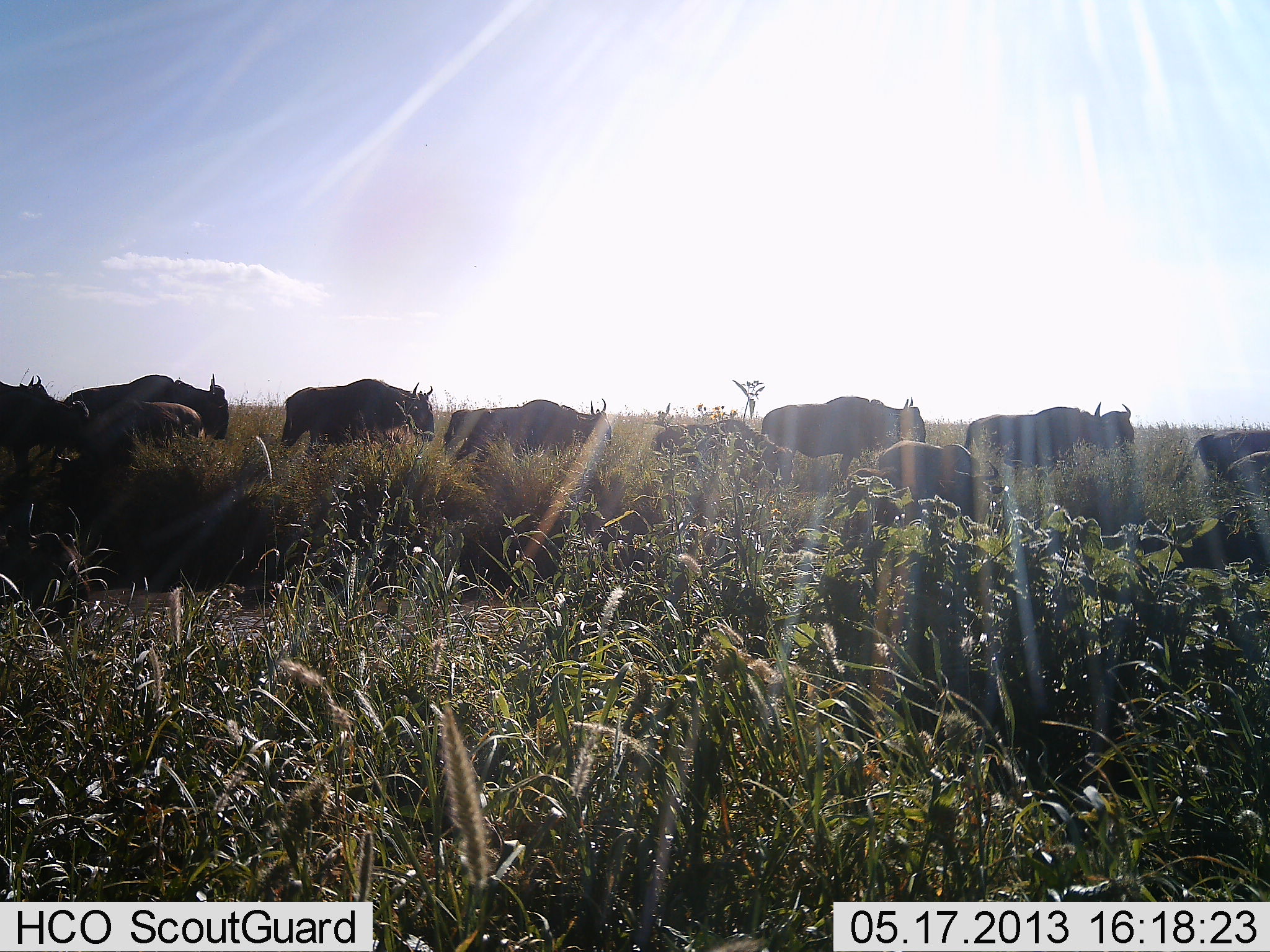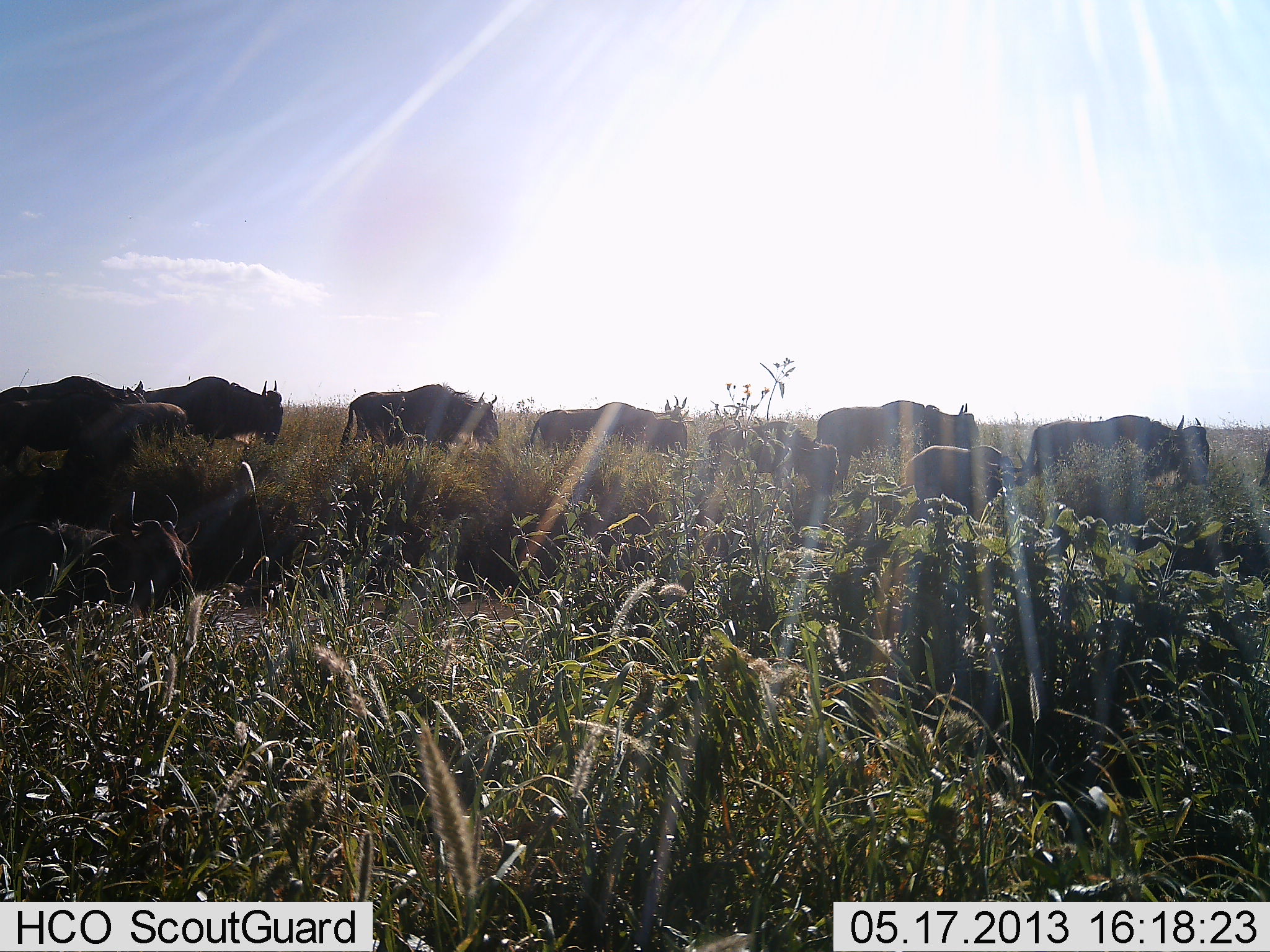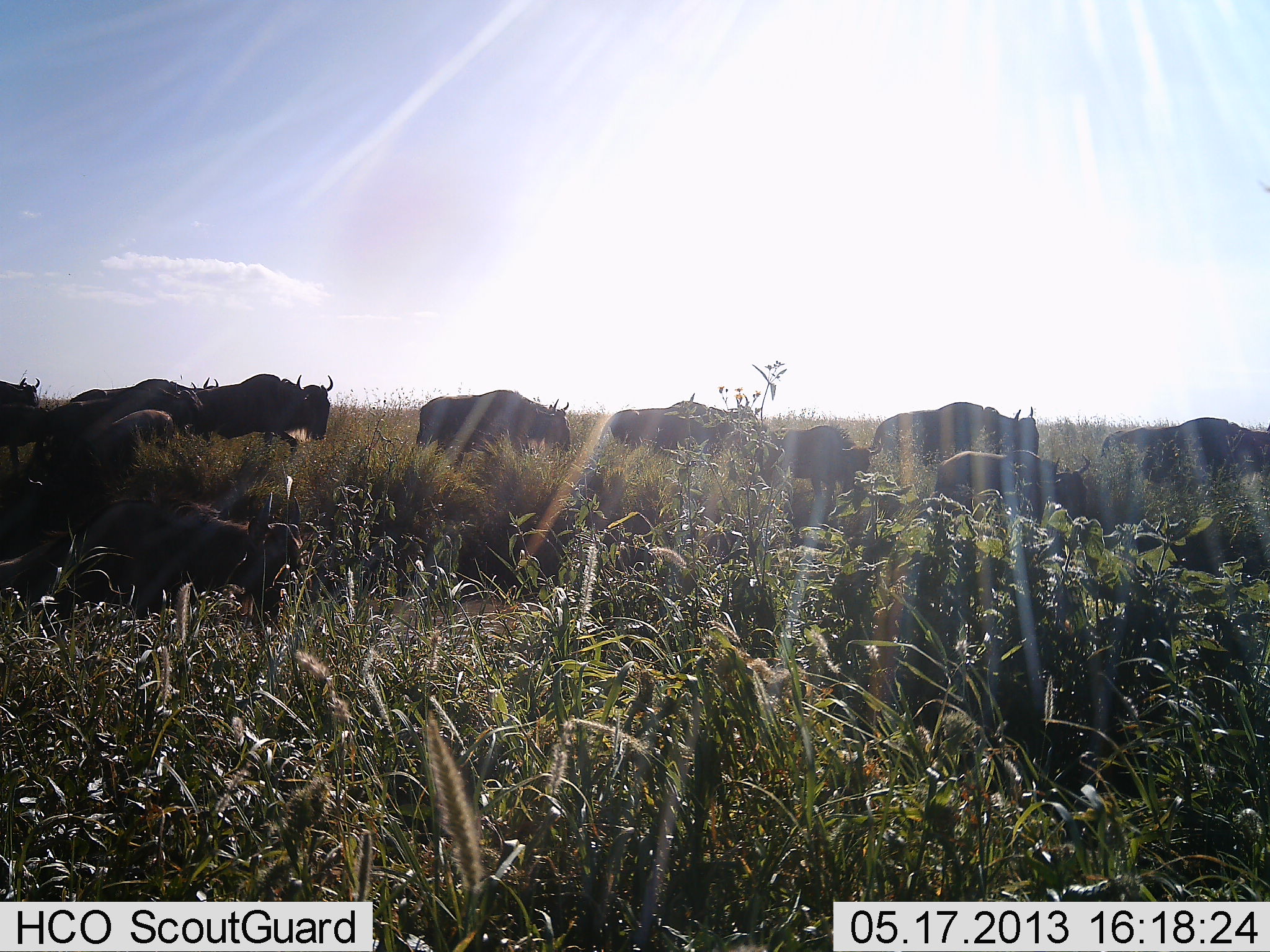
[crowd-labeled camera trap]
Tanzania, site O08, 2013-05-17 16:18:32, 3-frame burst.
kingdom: Animalia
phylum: Chordata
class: Mammalia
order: Artiodactyla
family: Bovidae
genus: Connochaetes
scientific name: Connochaetes taurinus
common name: blue wildebeest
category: wildebeest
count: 11-50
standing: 10%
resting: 0%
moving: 90%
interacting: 10%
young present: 30%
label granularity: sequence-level